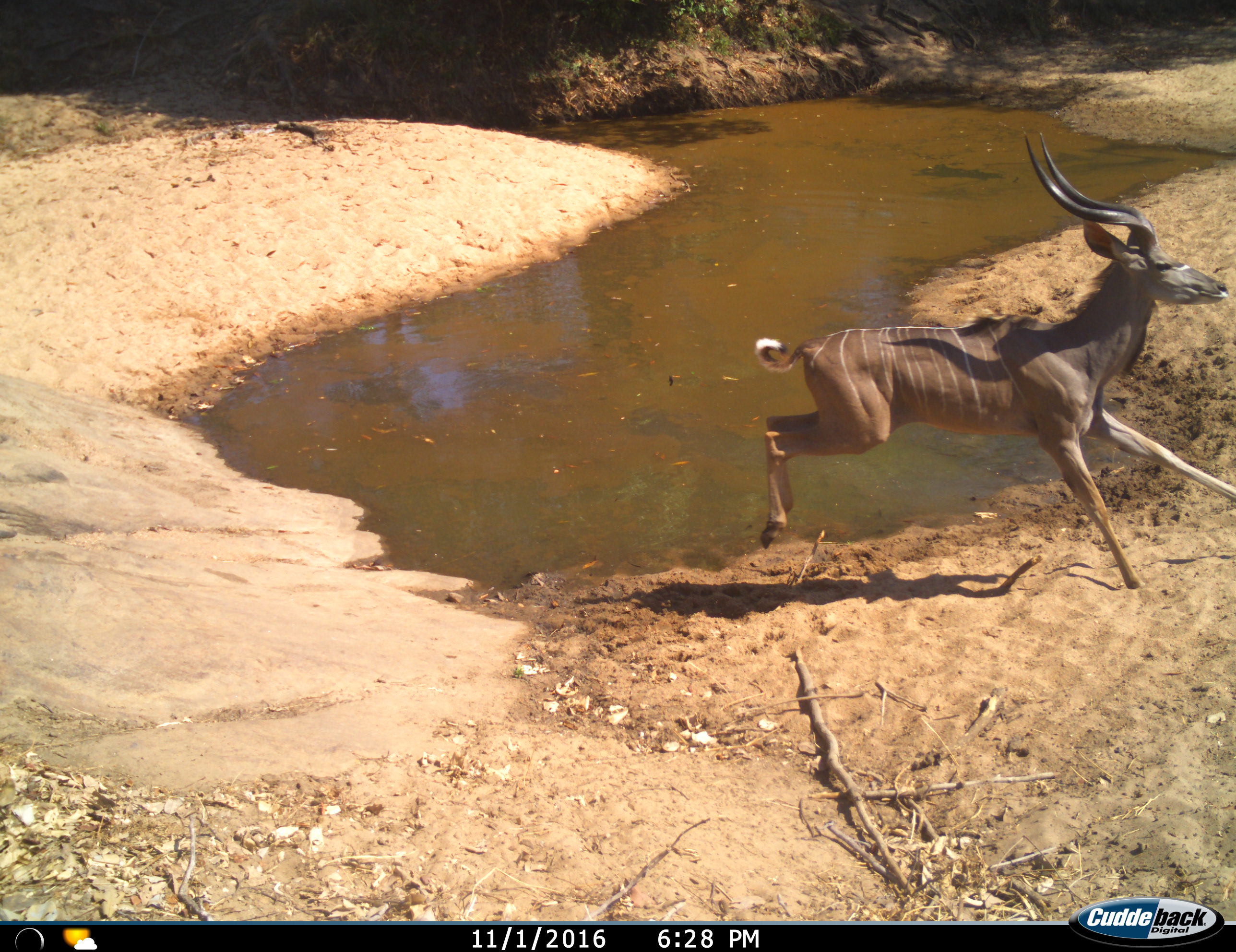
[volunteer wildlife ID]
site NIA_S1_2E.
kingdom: Animalia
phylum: Chordata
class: Mammalia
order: Artiodactyla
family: Bovidae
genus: Tragelaphus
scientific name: Tragelaphus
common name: kudu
Kudu (Tragelaphus), count 1. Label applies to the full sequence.